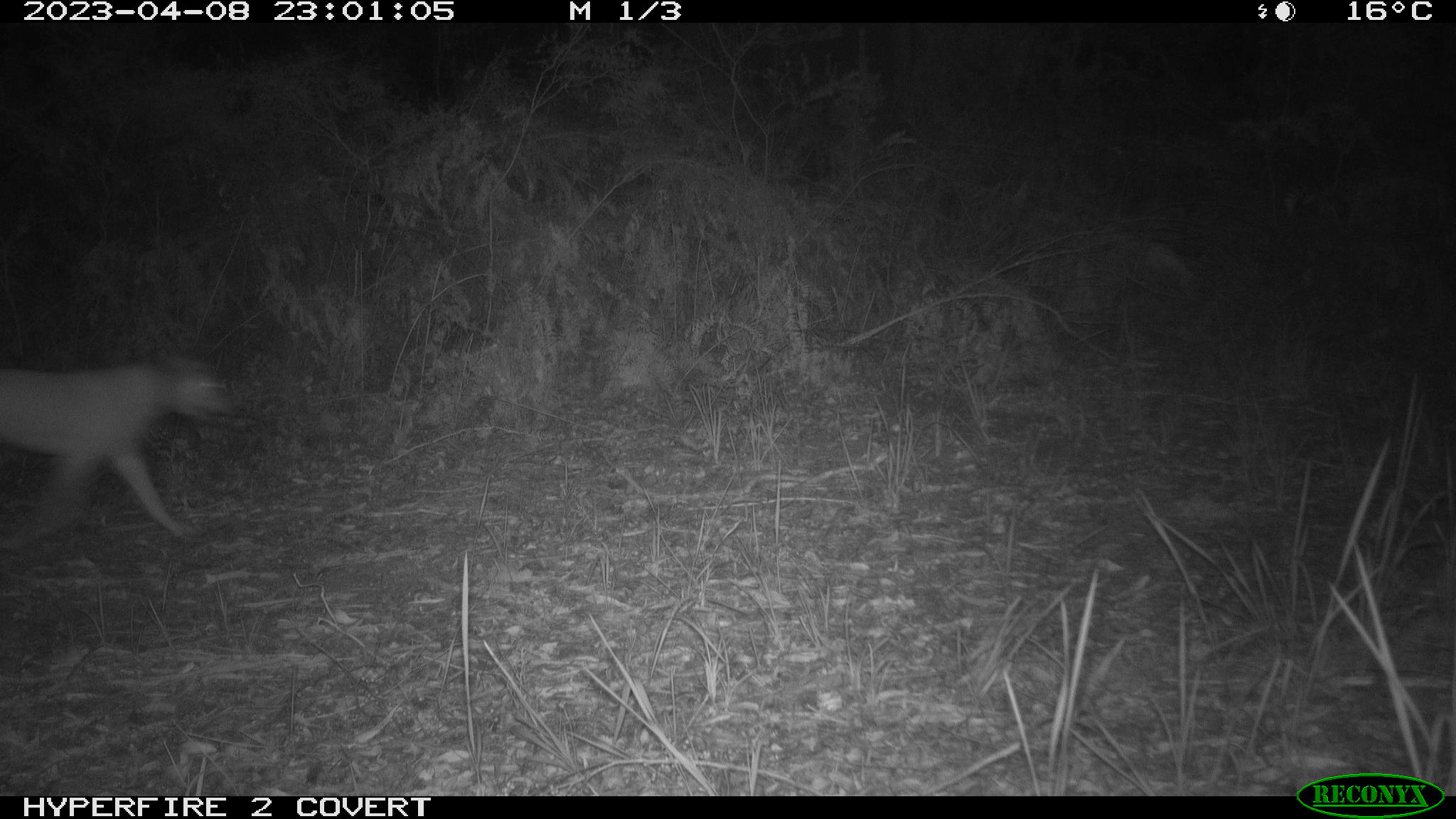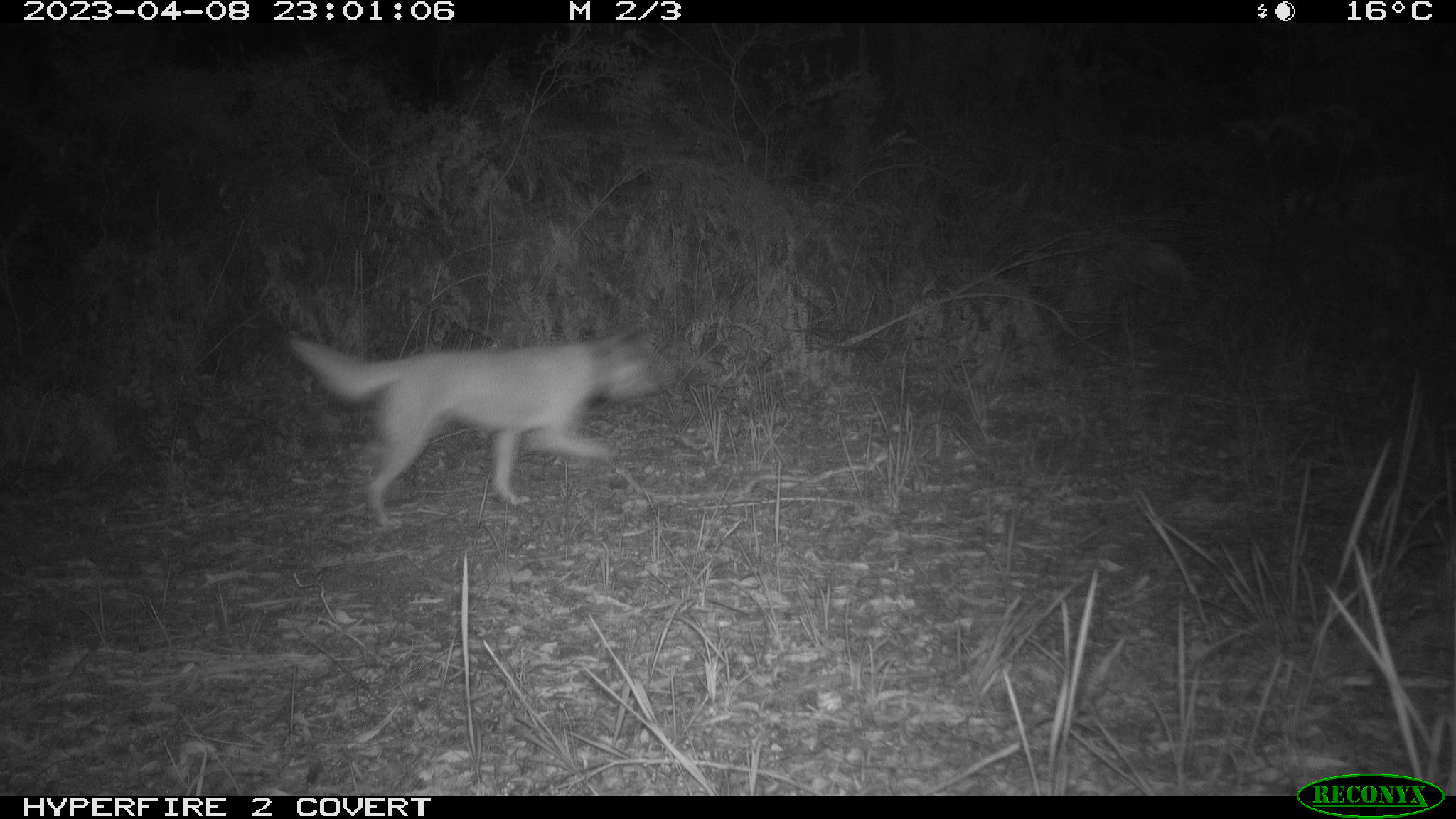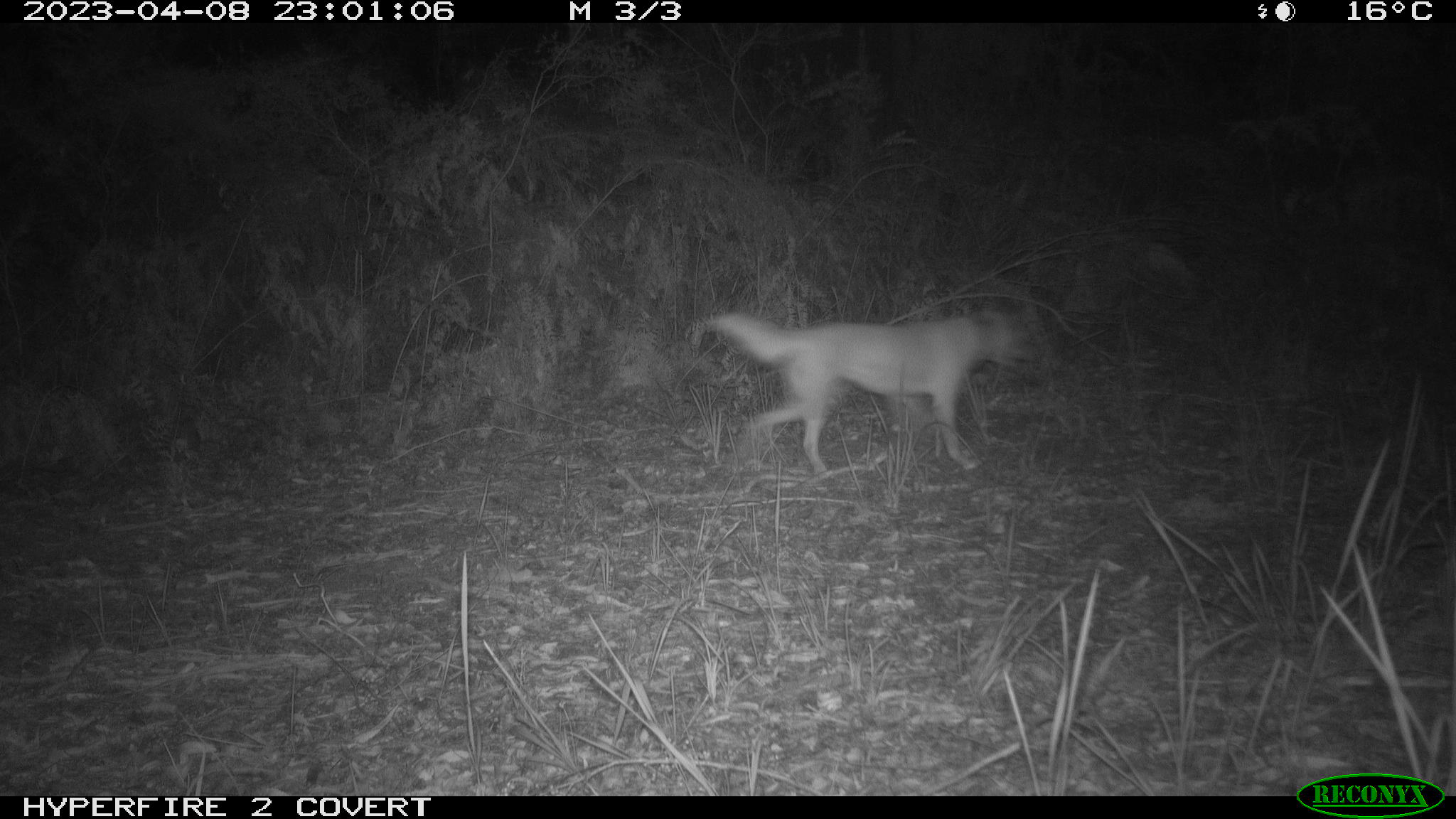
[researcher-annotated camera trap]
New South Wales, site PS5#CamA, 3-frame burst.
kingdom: Animalia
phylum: Chordata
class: Mammalia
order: Carnivora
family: Canidae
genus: Canis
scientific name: Canis familiaris dingo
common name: dingo